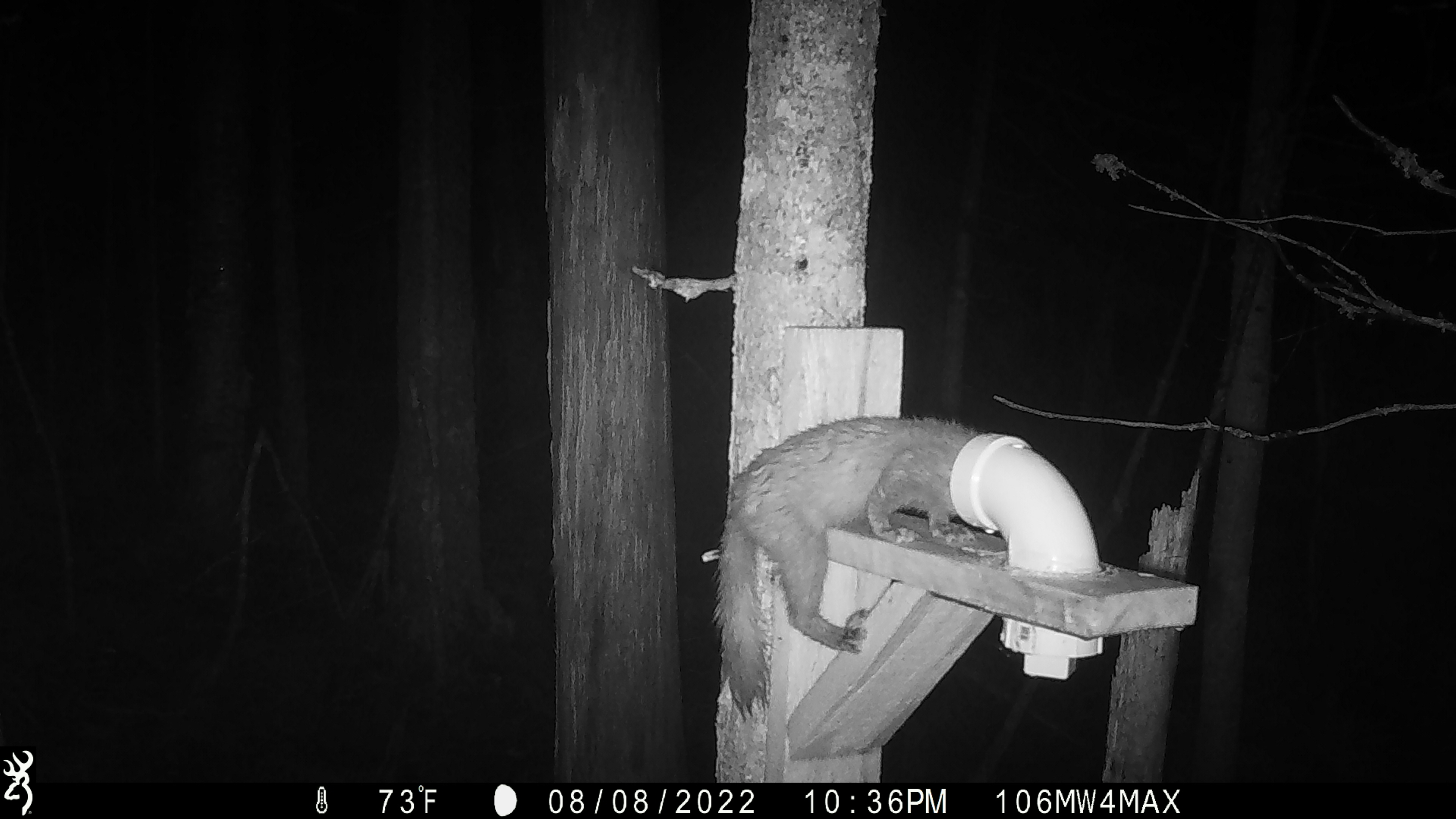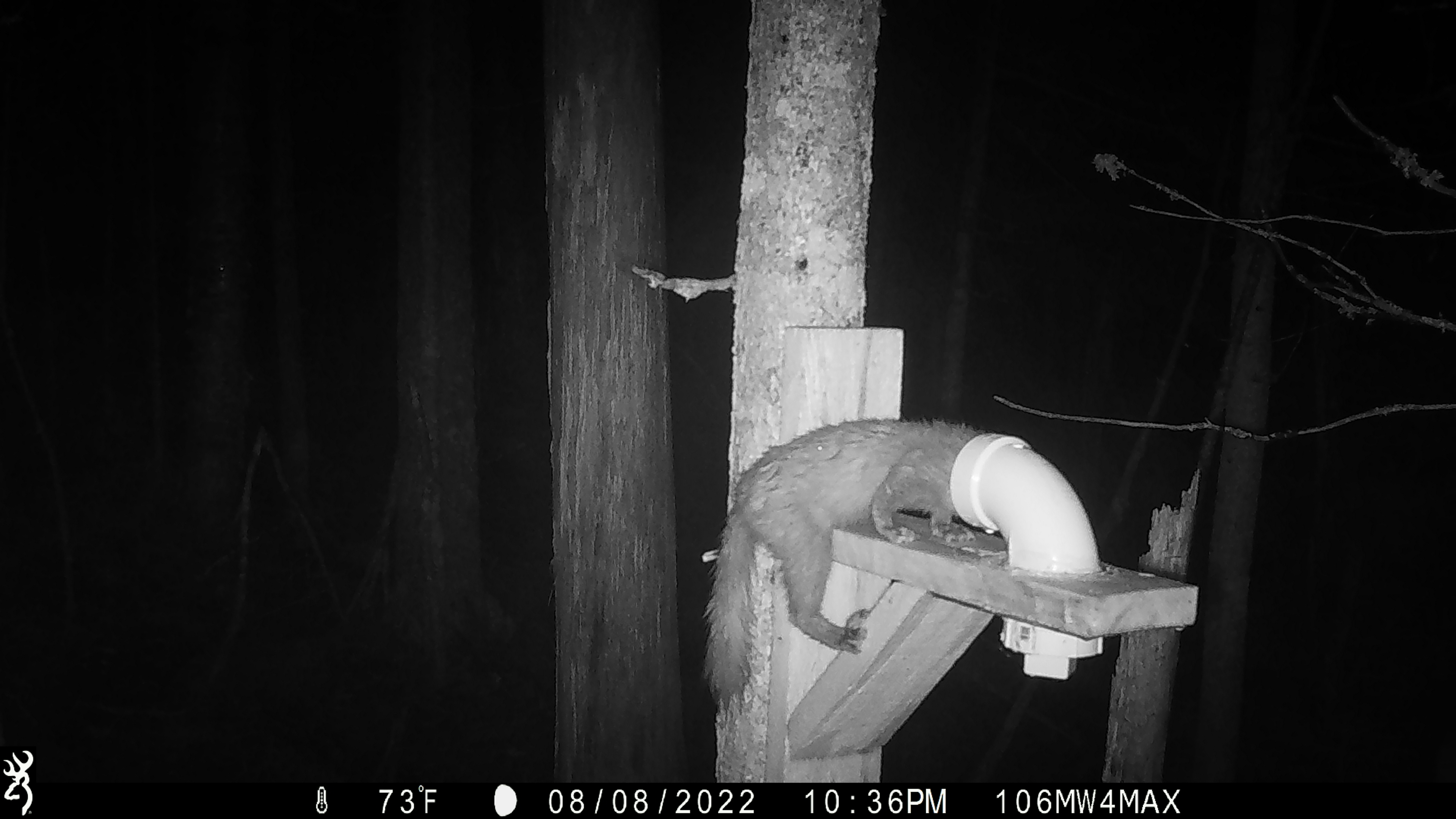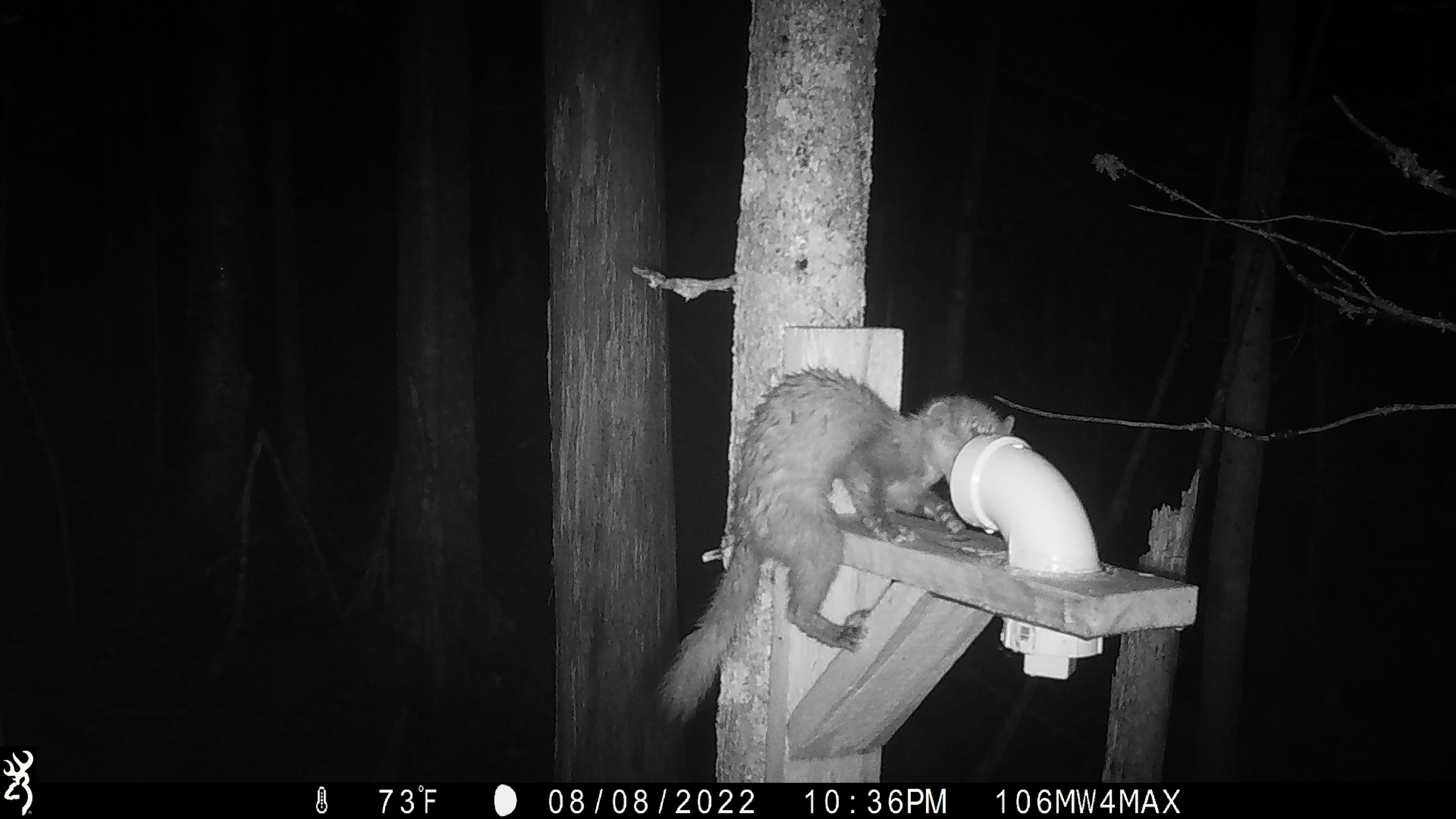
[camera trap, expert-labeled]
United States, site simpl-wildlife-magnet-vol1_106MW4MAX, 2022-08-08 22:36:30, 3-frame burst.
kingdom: Animalia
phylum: Chordata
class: Mammalia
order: Carnivora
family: Mustelidae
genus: Martes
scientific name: Martes americana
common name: american marten